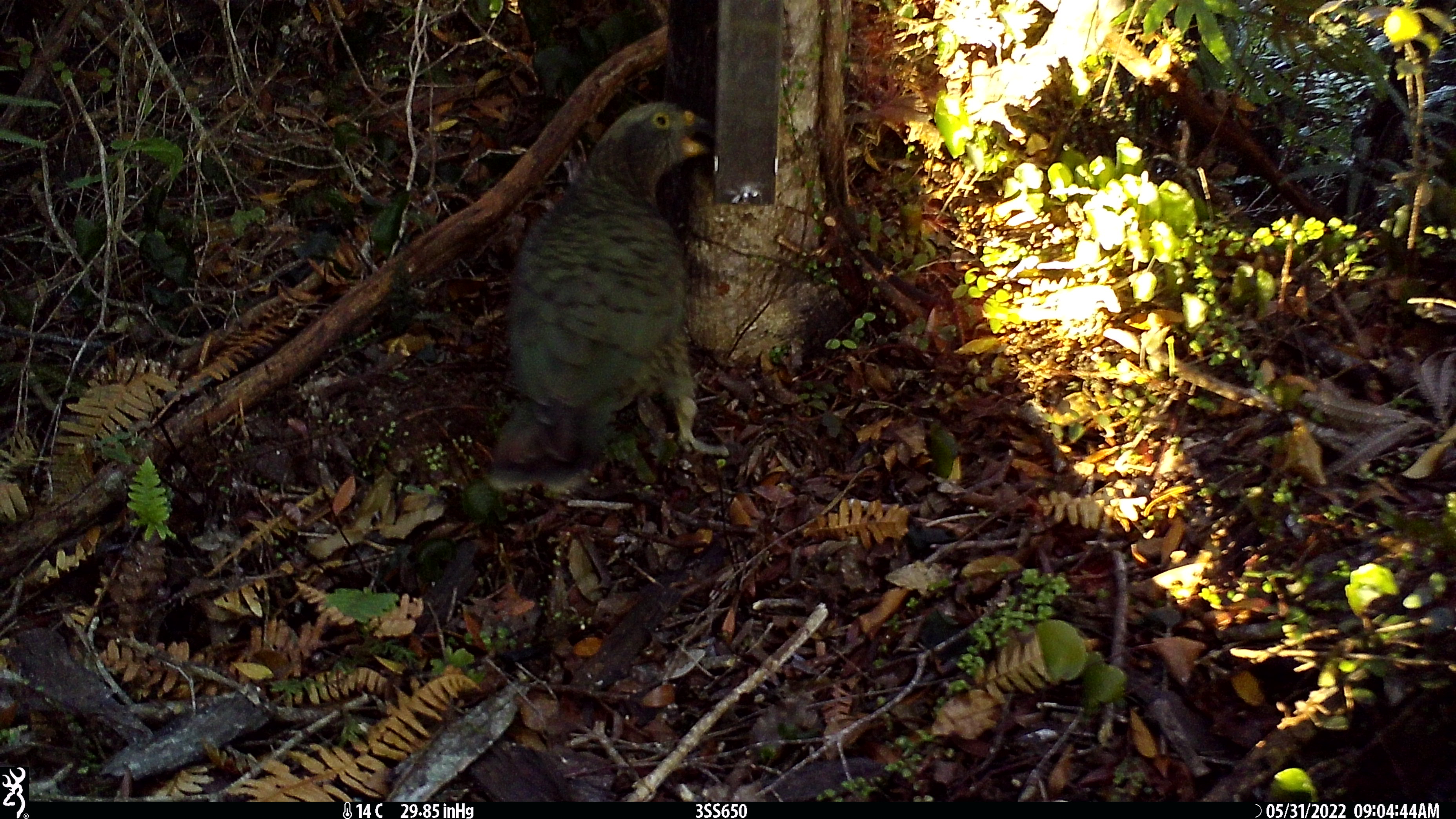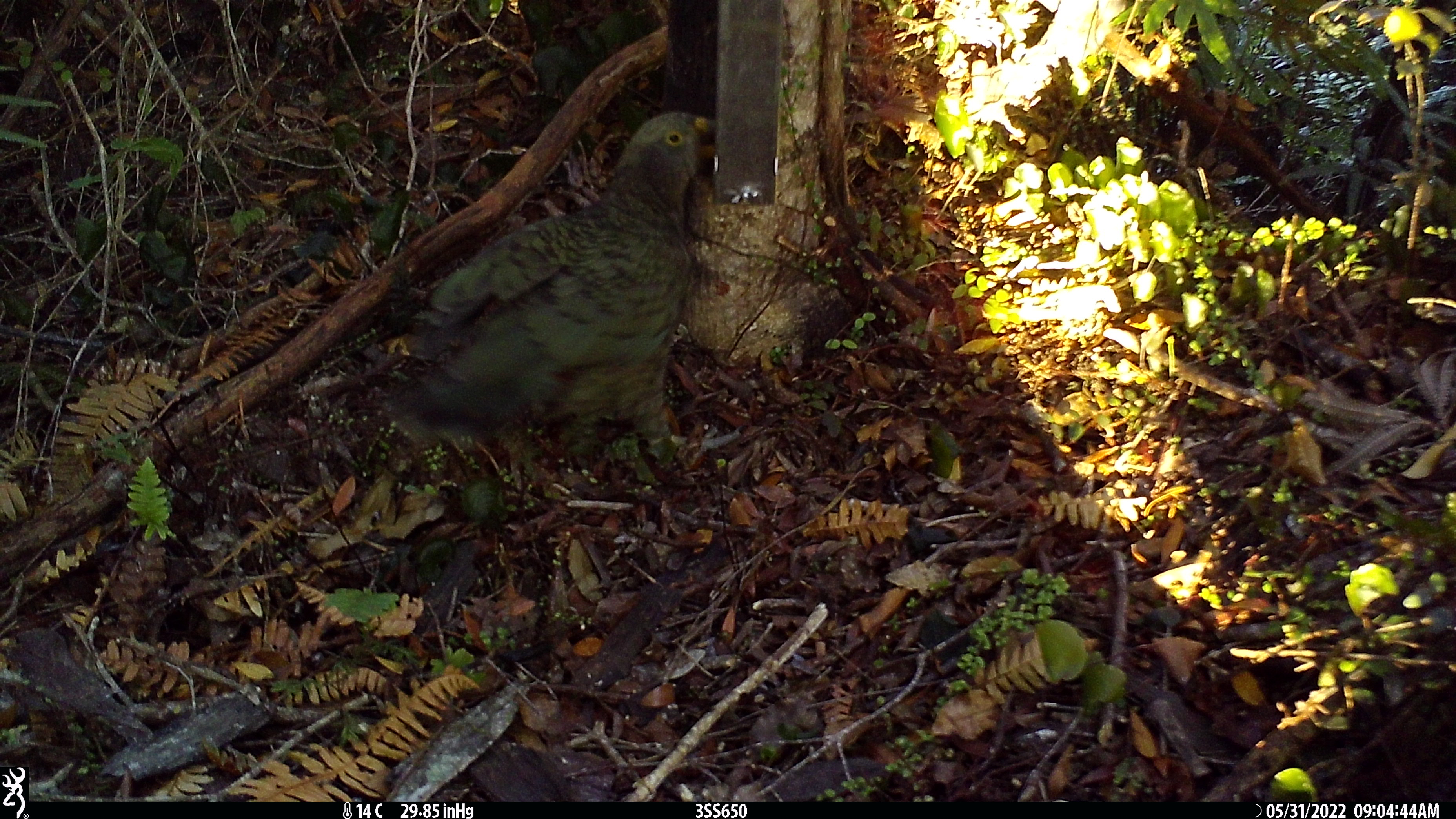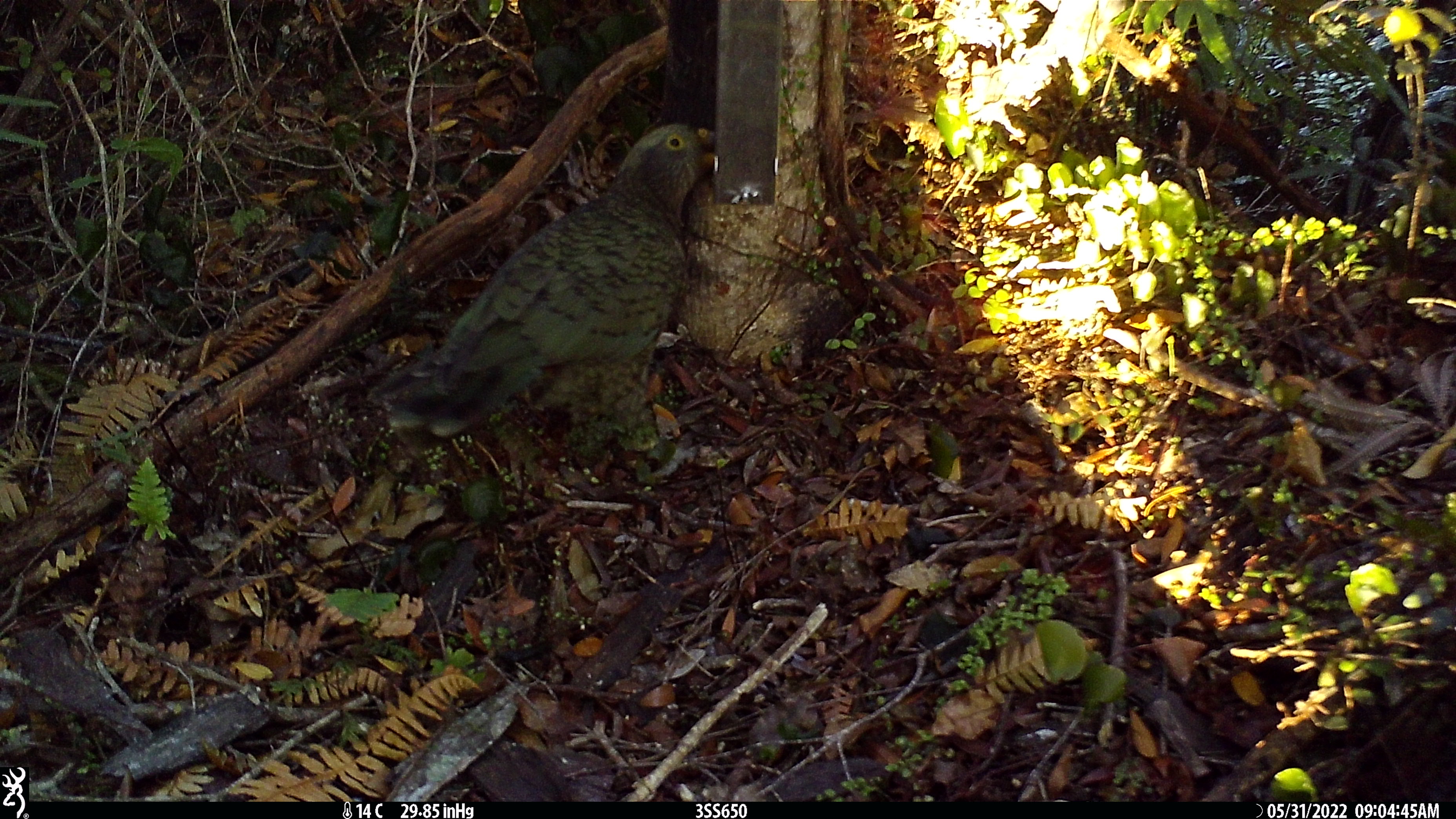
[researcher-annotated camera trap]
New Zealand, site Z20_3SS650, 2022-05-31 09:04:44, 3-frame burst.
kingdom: Animalia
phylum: Chordata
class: Aves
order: Psittaciformes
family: Strigopidae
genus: Nestor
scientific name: Nestor notabilis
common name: kea